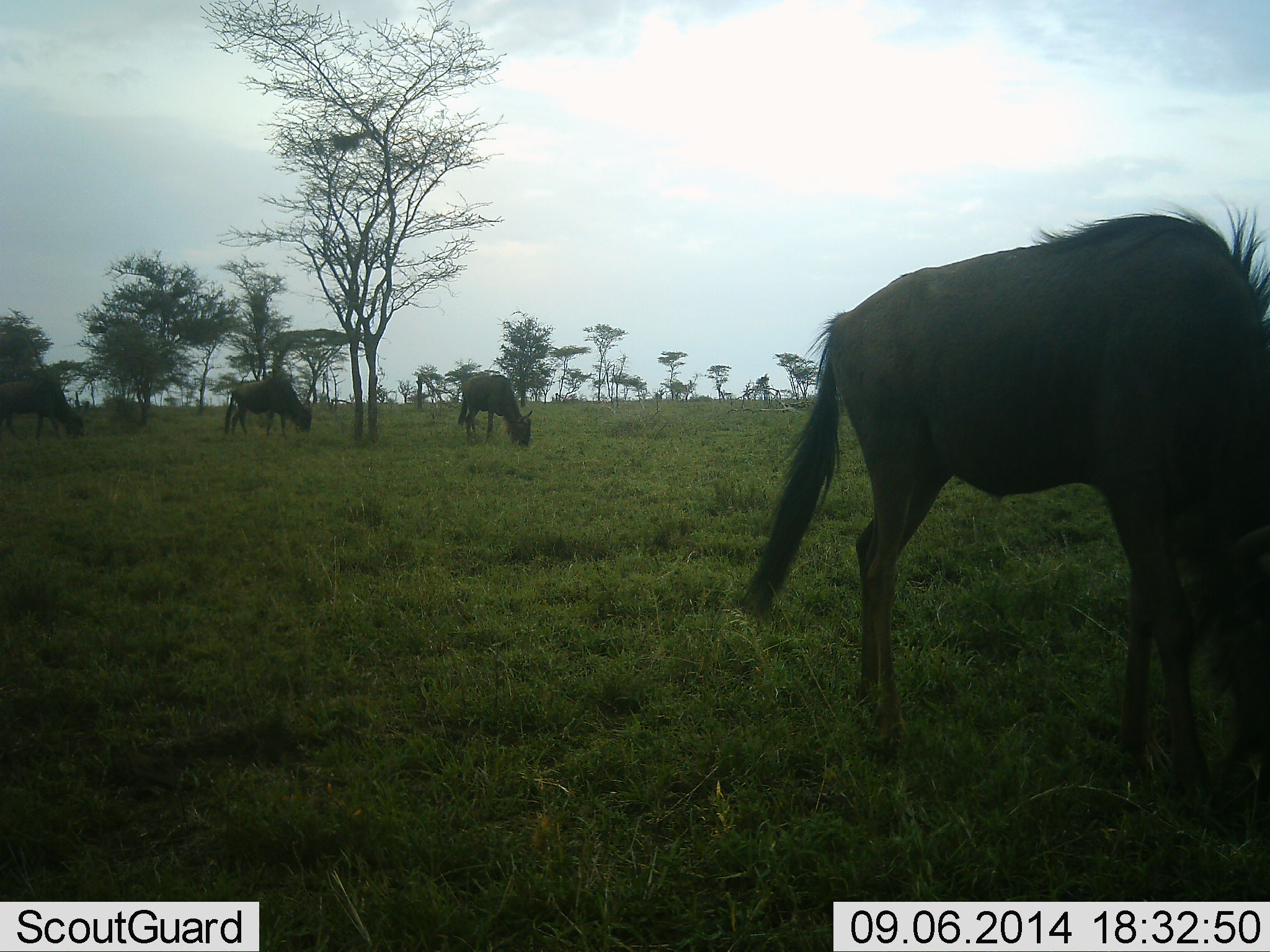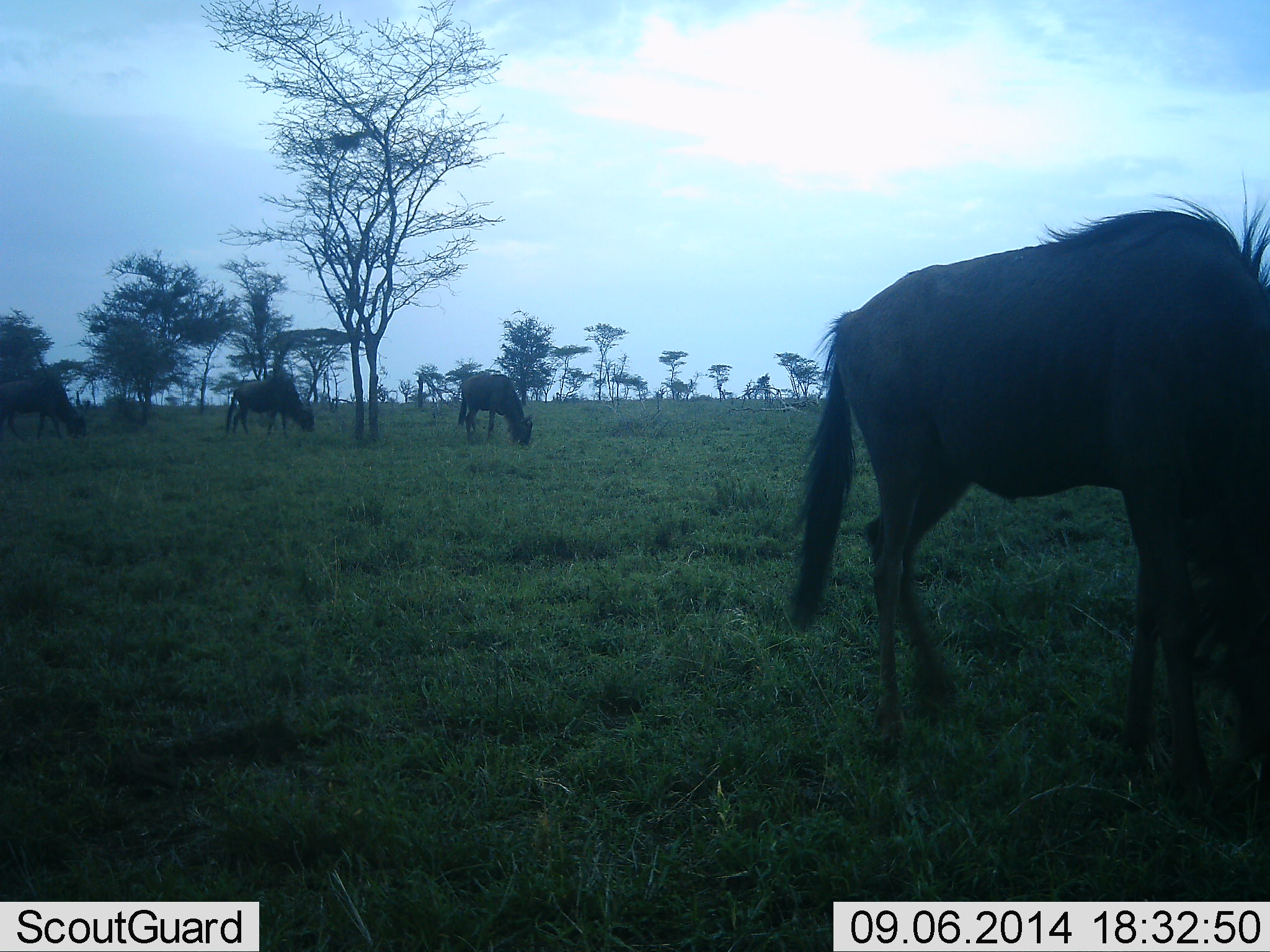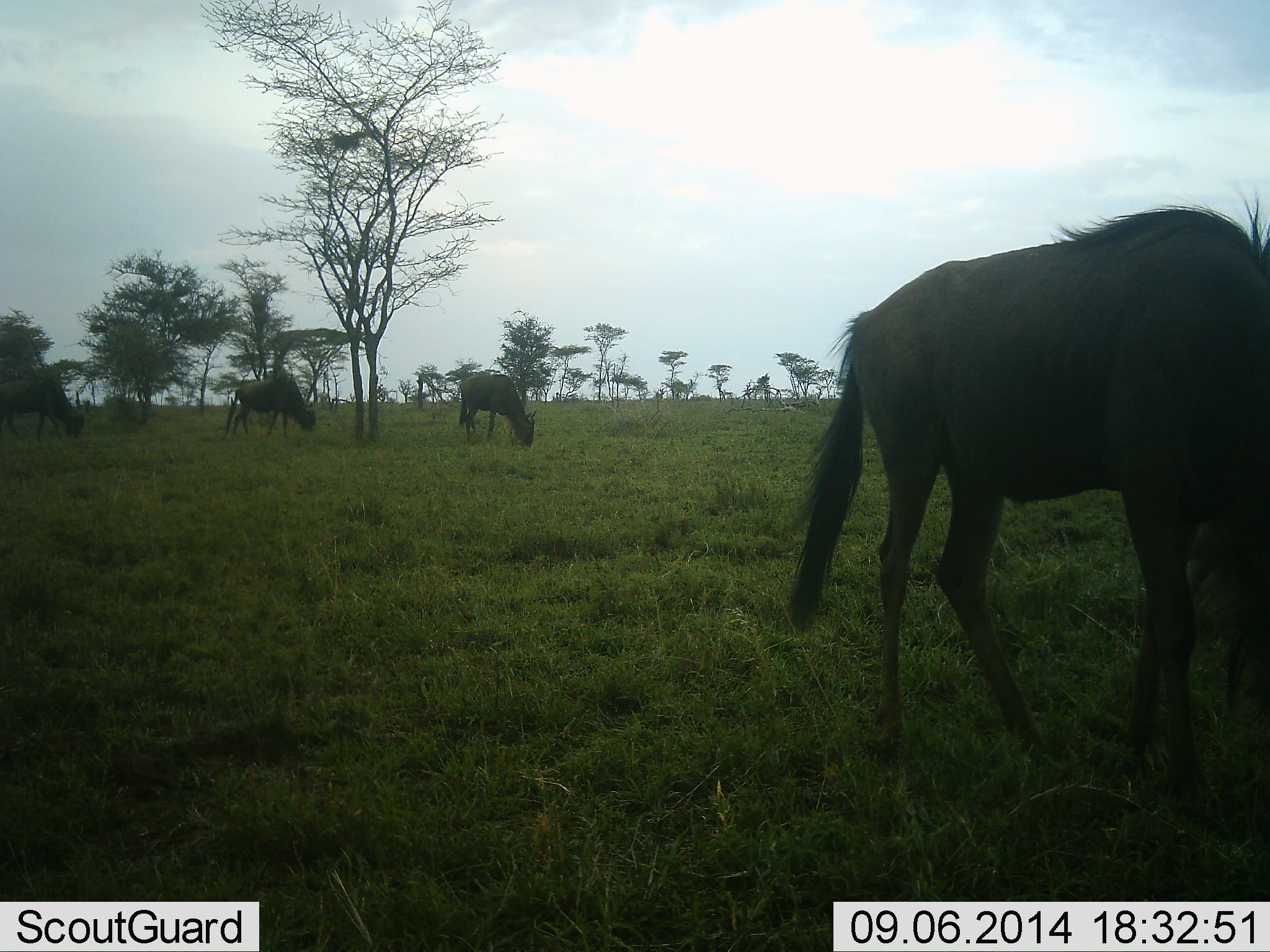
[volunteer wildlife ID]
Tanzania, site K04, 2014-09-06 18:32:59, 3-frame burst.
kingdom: Animalia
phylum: Chordata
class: Mammalia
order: Artiodactyla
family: Bovidae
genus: Connochaetes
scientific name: Connochaetes taurinus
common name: blue wildebeest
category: wildebeest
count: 4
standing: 0%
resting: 0%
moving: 10%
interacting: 0%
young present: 0%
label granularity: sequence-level